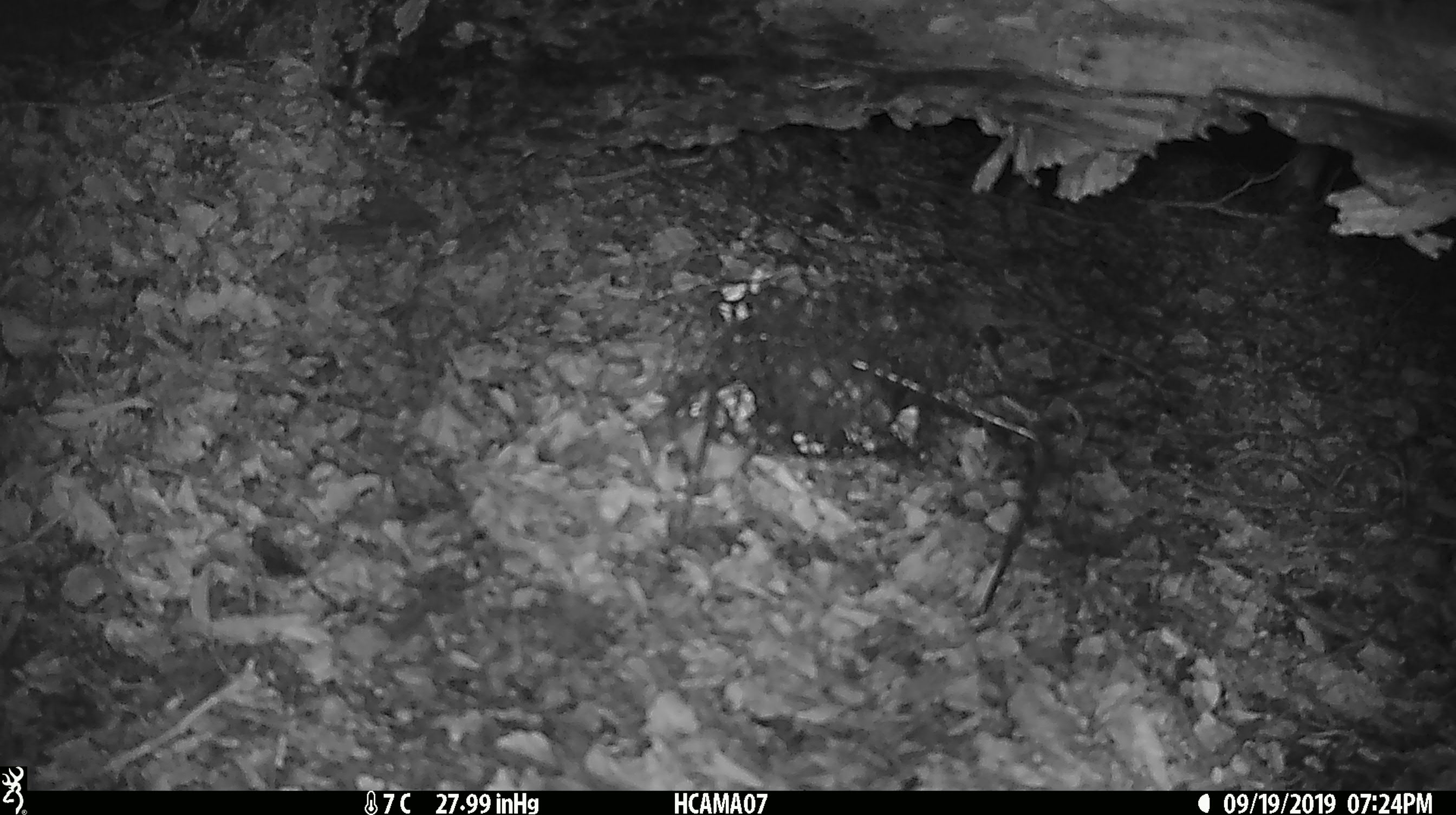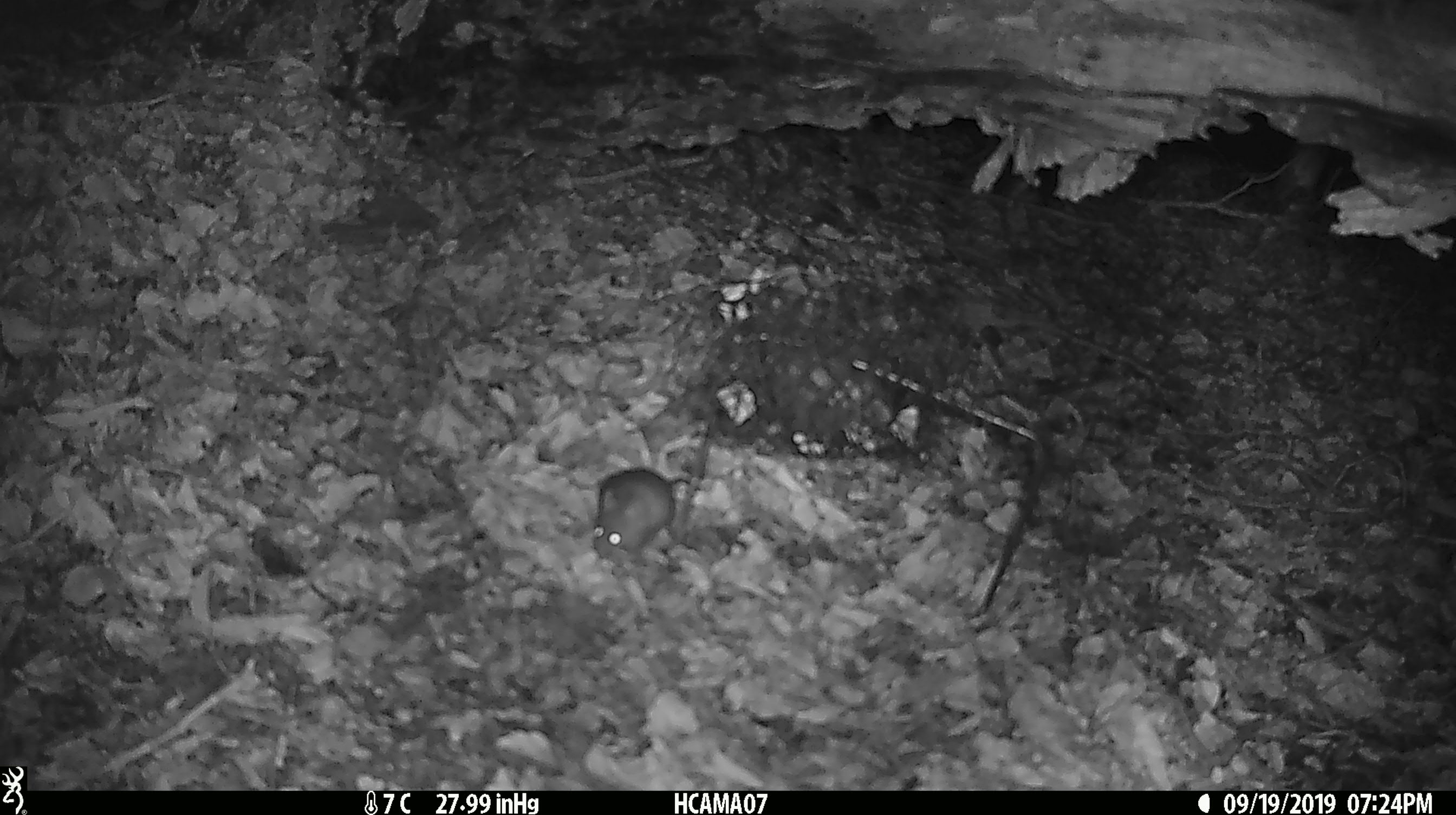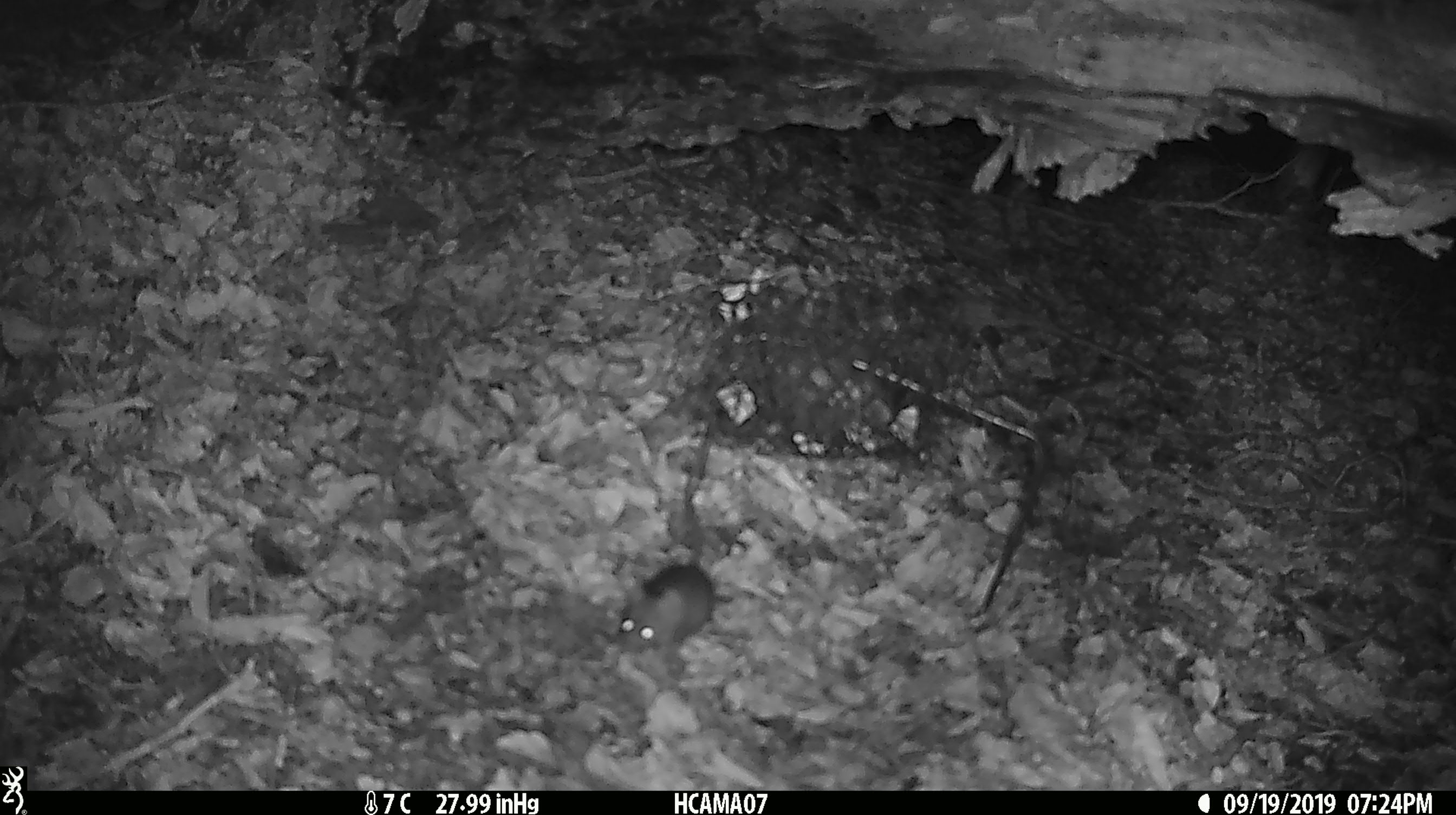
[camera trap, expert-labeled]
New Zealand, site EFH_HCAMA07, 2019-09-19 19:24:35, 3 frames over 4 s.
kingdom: Animalia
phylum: Chordata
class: Mammalia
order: Rodentia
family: Muridae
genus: Mus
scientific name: Mus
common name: mouse